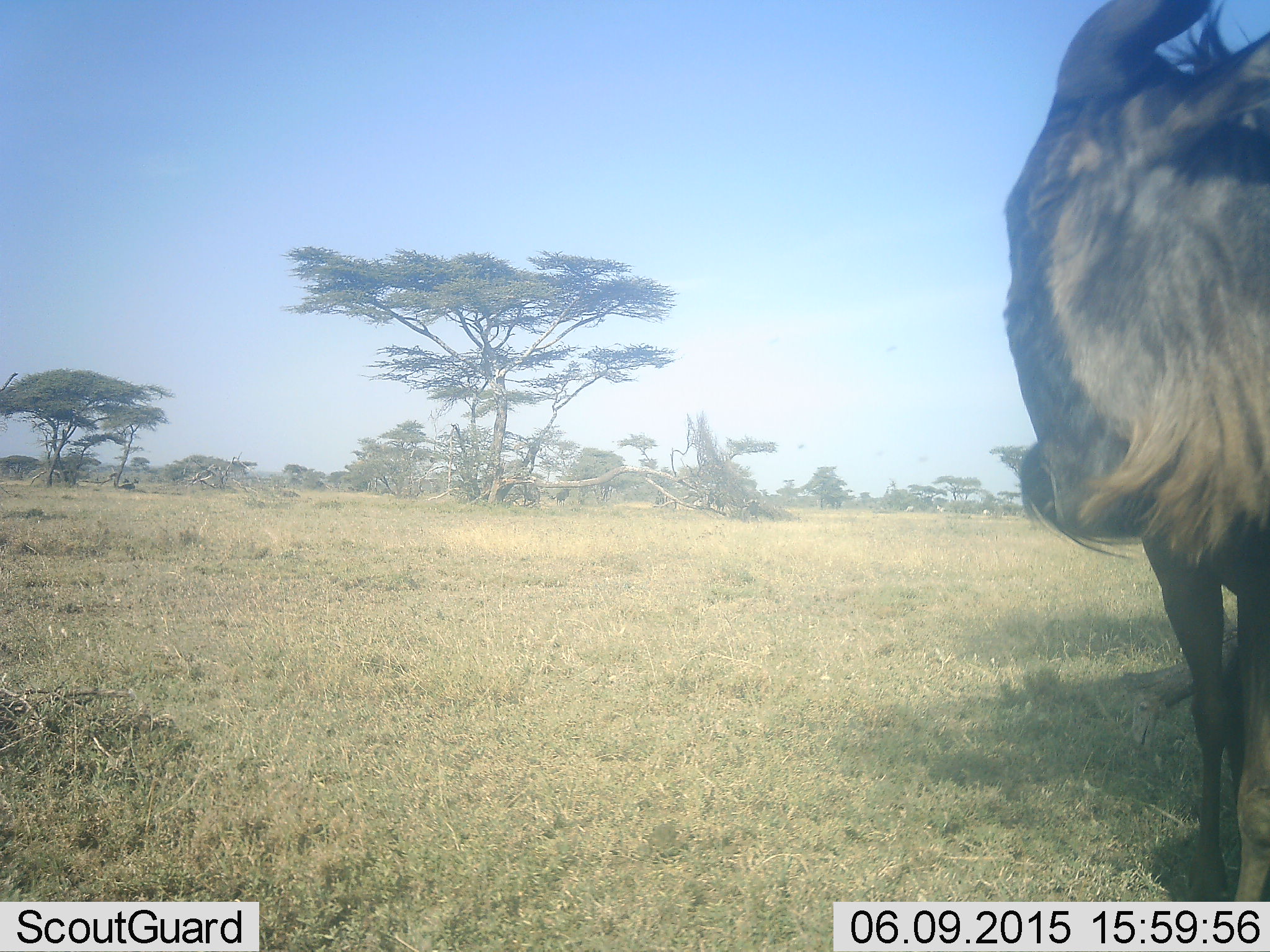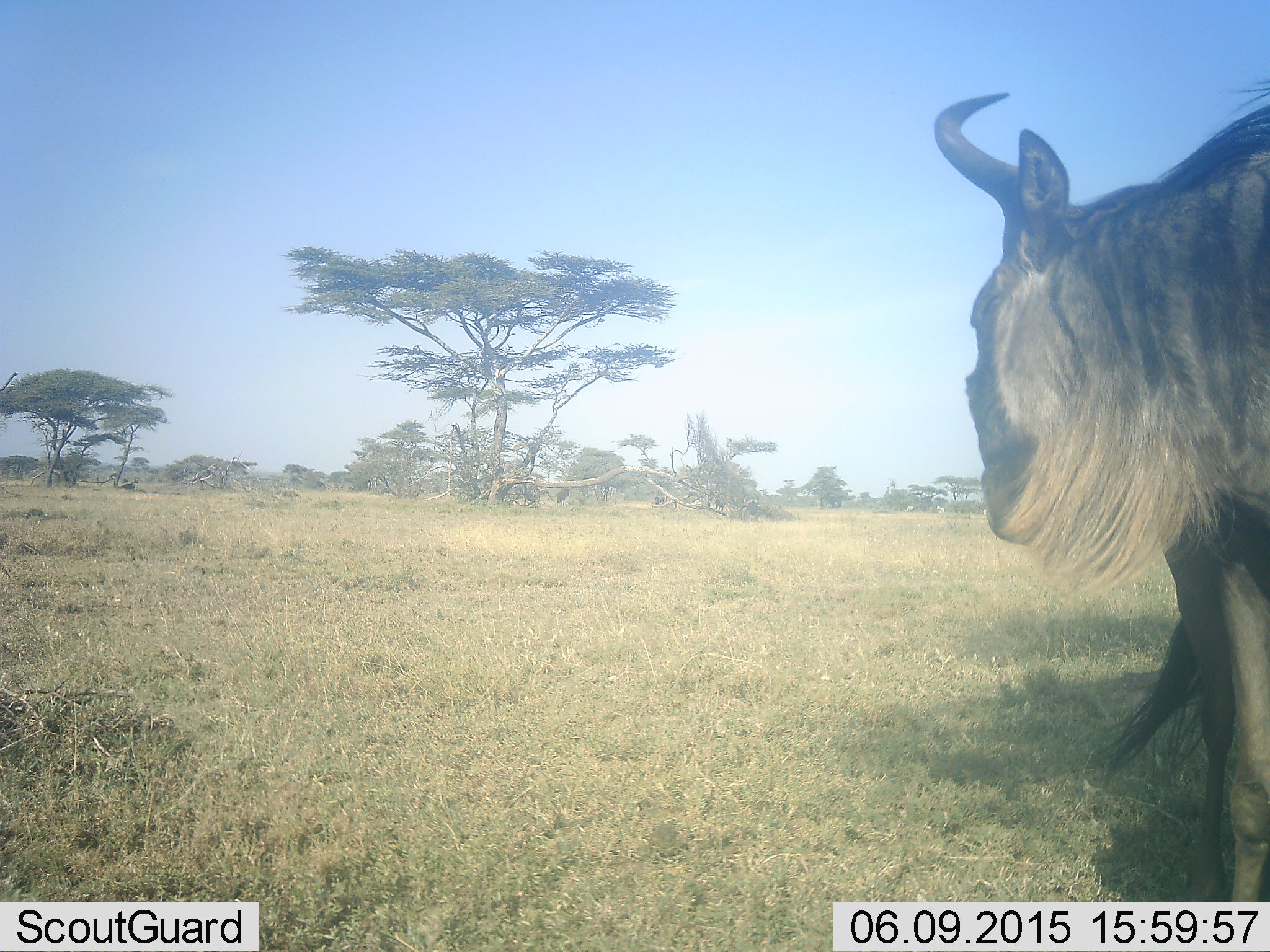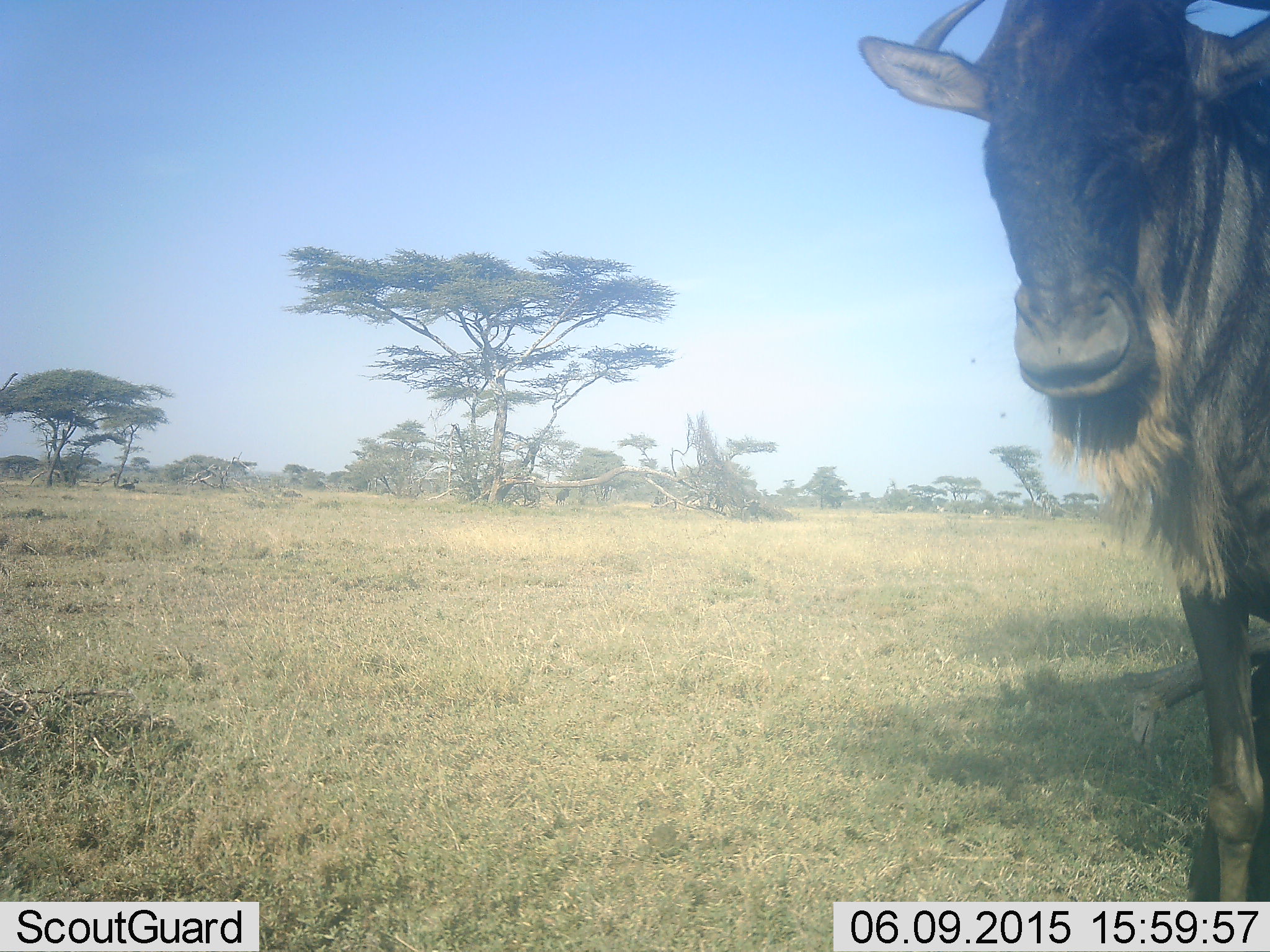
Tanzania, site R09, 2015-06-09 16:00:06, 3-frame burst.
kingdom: Animalia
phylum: Chordata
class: Mammalia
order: Artiodactyla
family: Bovidae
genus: Connochaetes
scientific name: Connochaetes taurinus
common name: blue wildebeest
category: wildebeest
Wildebeest (blue wildebeest) (Connochaetes taurinus), count 1. Behavior (volunteer vote fractions): standing 90%, resting 0%, moving 10%, interacting 0%. Young present (vote fraction): 0%. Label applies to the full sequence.